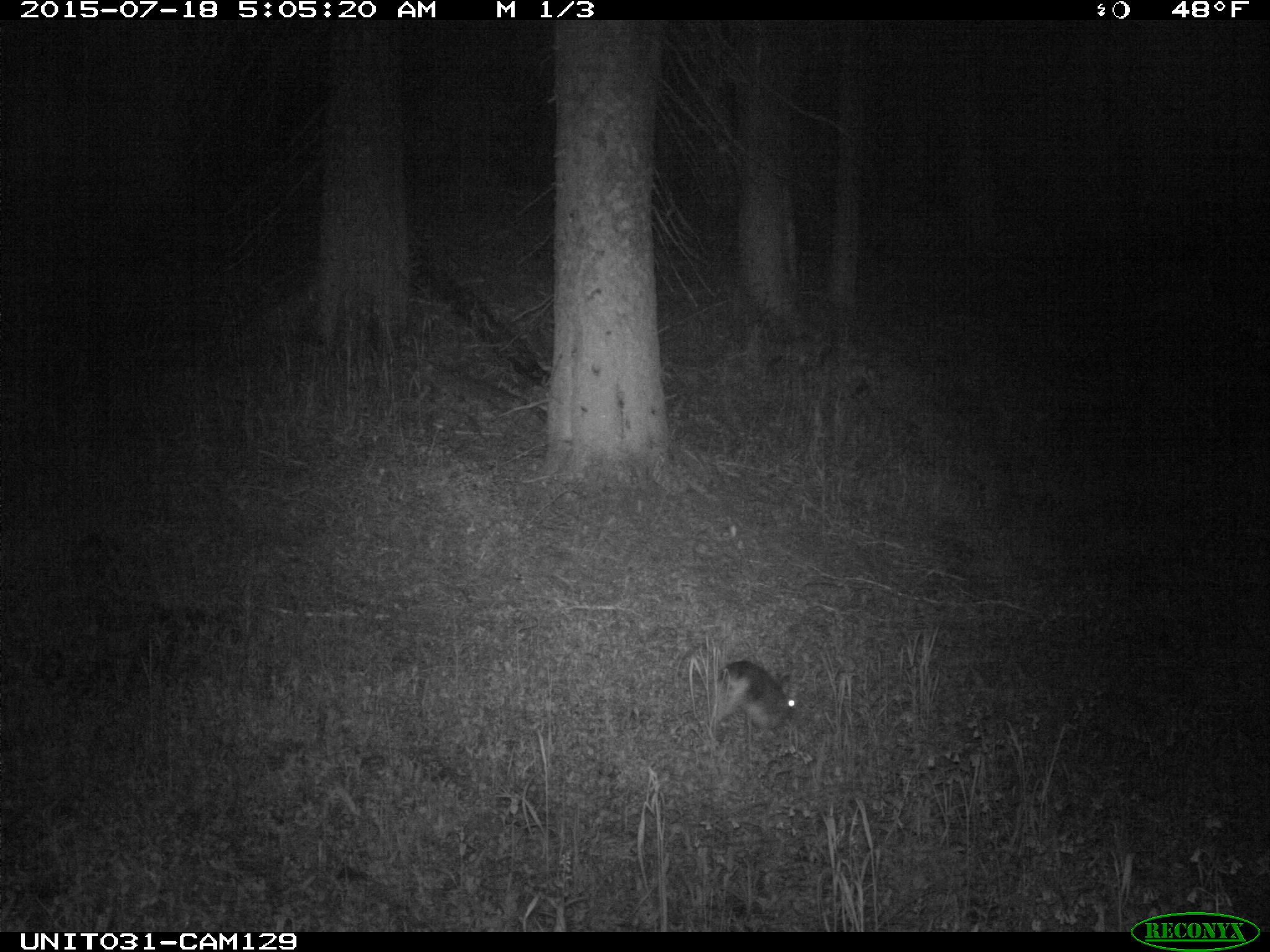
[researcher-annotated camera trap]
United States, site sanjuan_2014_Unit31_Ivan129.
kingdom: Animalia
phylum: Chordata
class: Mammalia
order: Lagomorpha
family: Leporidae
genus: Lepus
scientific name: Lepus americanus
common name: snowshoe hare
Lepus americanus (snowshoe hare).